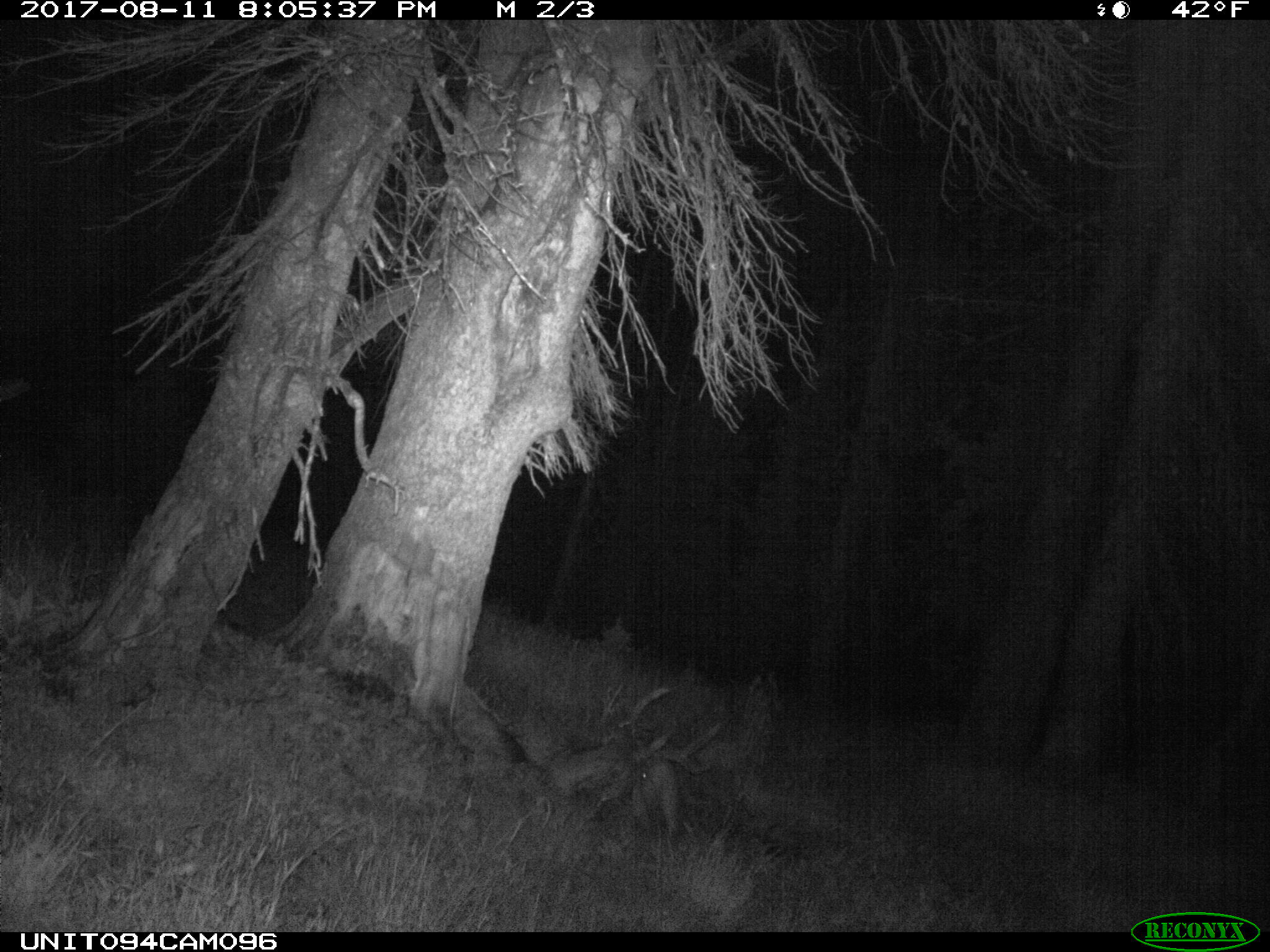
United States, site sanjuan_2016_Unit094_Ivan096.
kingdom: Animalia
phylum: Chordata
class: Mammalia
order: Artiodactyla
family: Cervidae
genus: Odocoileus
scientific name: Odocoileus hemionus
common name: mule deer